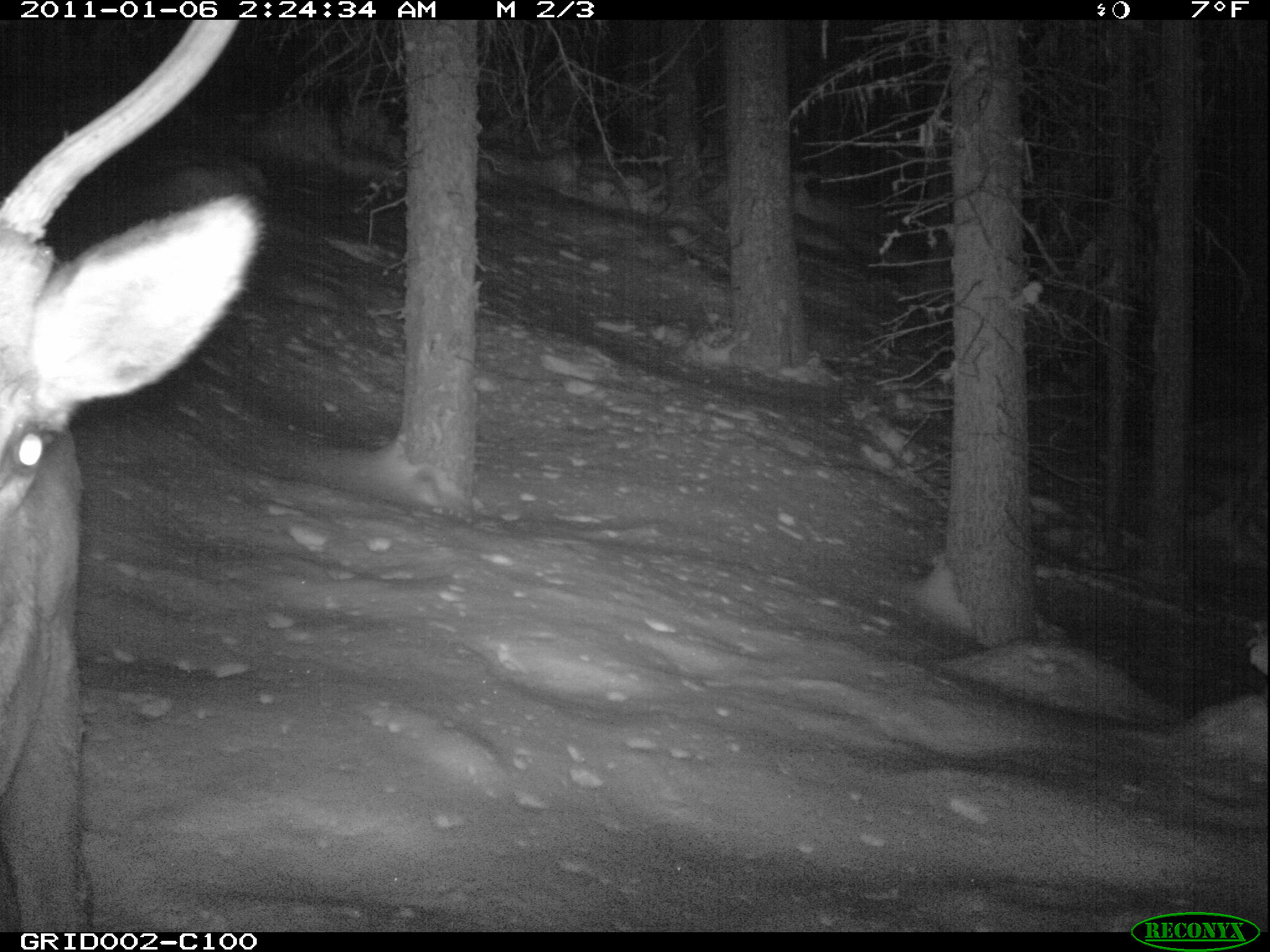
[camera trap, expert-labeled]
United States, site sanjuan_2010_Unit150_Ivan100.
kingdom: Animalia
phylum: Chordata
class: Mammalia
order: Artiodactyla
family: Cervidae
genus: Cervus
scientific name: Cervus elaphus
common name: red deer